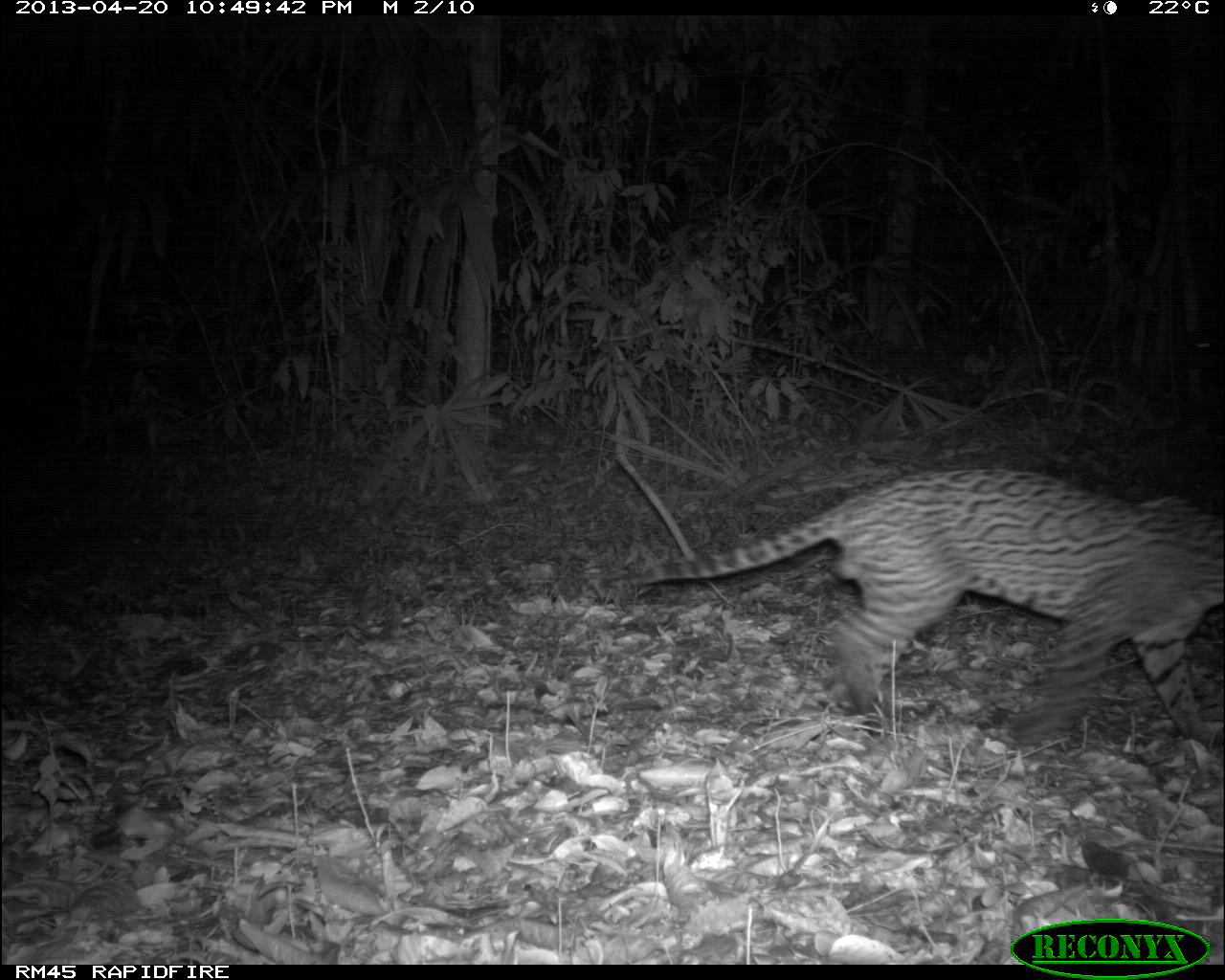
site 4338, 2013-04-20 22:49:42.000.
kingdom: Animalia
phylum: Chordata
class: Mammalia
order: Carnivora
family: Felidae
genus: Leopardus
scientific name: Leopardus pardalis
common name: ocelot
Leopardus pardalis (ocelot), count 1, sex male.